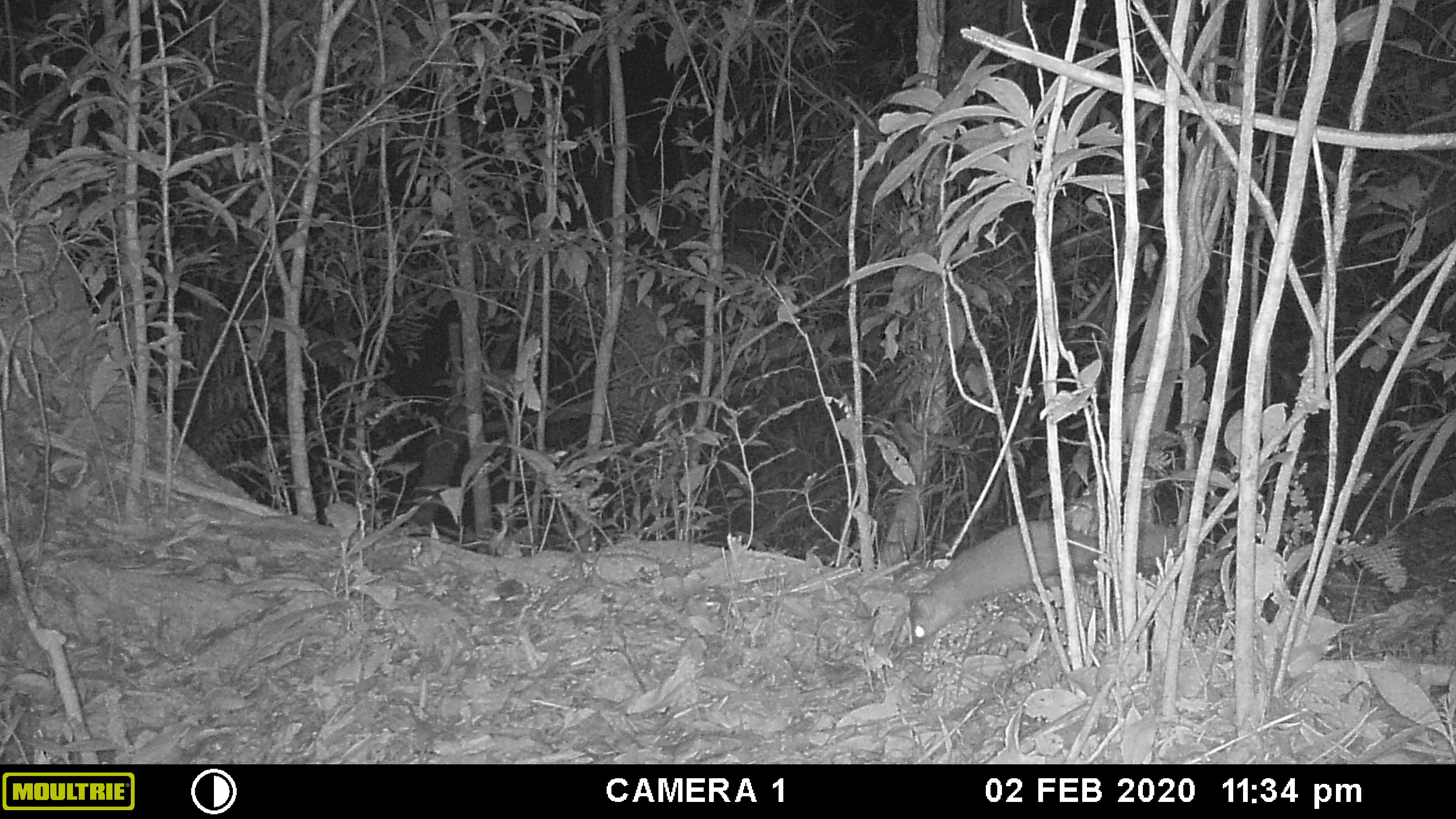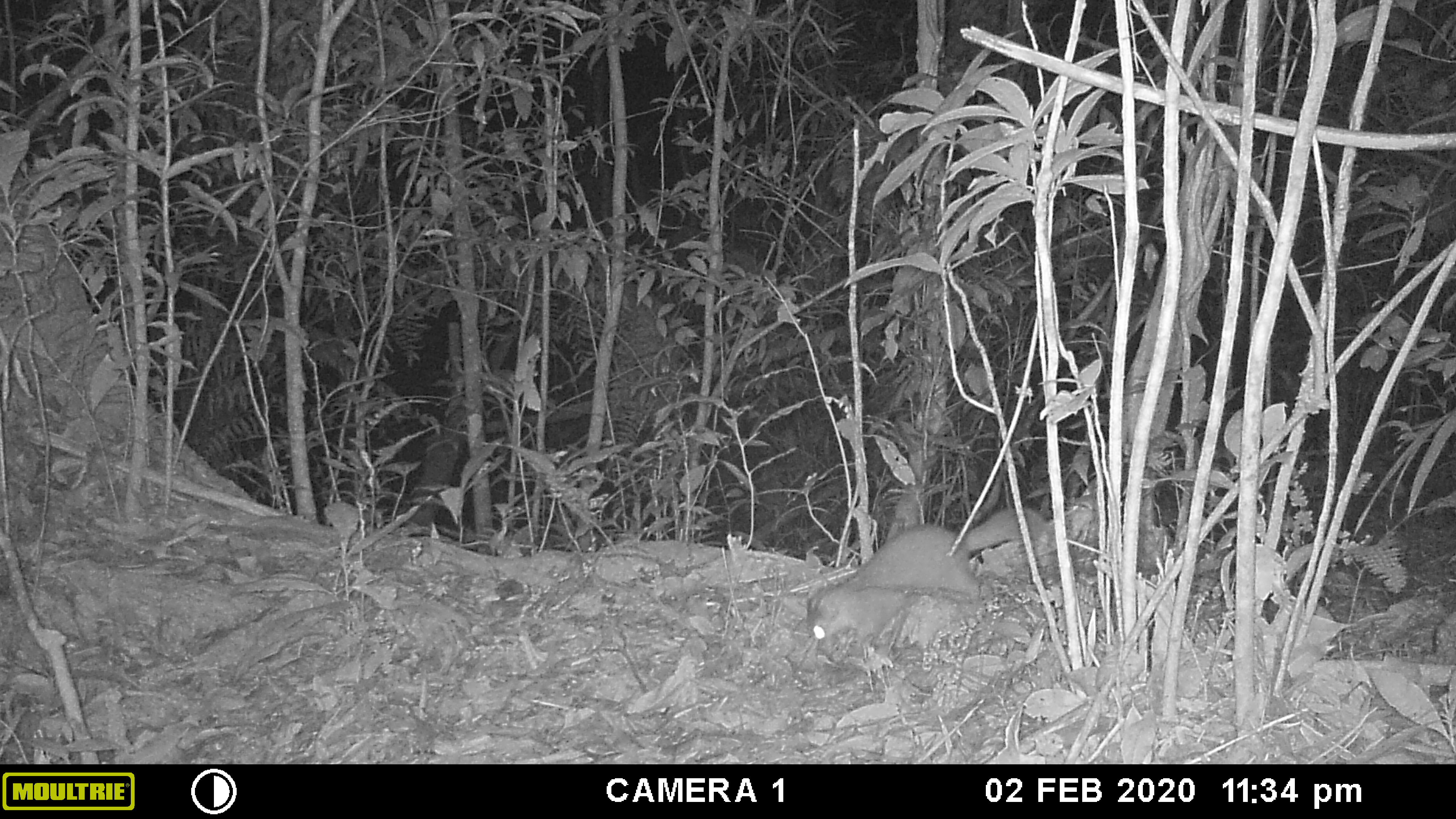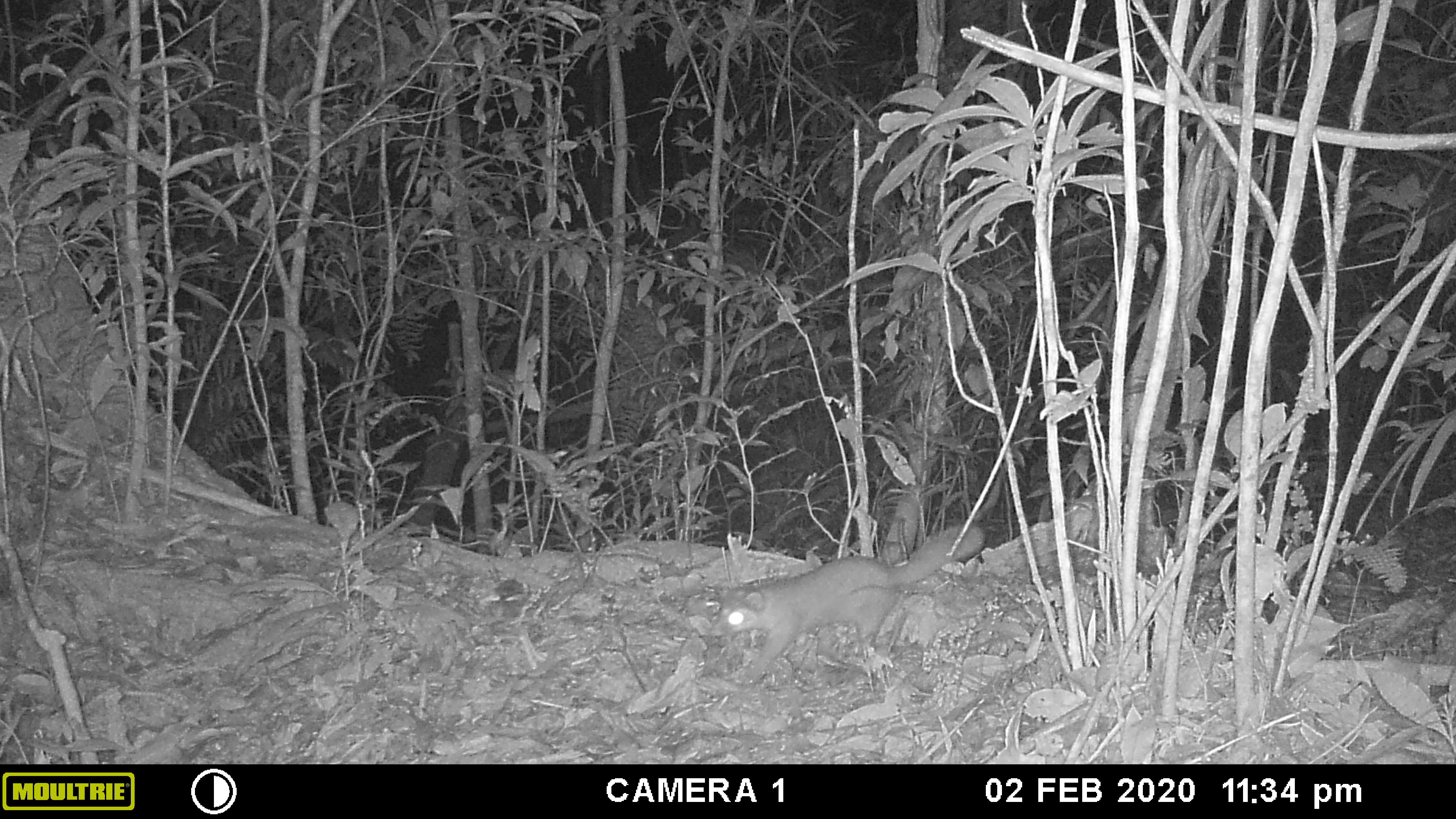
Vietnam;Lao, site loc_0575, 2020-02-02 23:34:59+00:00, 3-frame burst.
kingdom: Animalia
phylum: Chordata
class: Mammalia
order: Carnivora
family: Mustelidae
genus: Melogale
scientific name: Melogale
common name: ferret badger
Ferret badger (Melogale). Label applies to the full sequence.